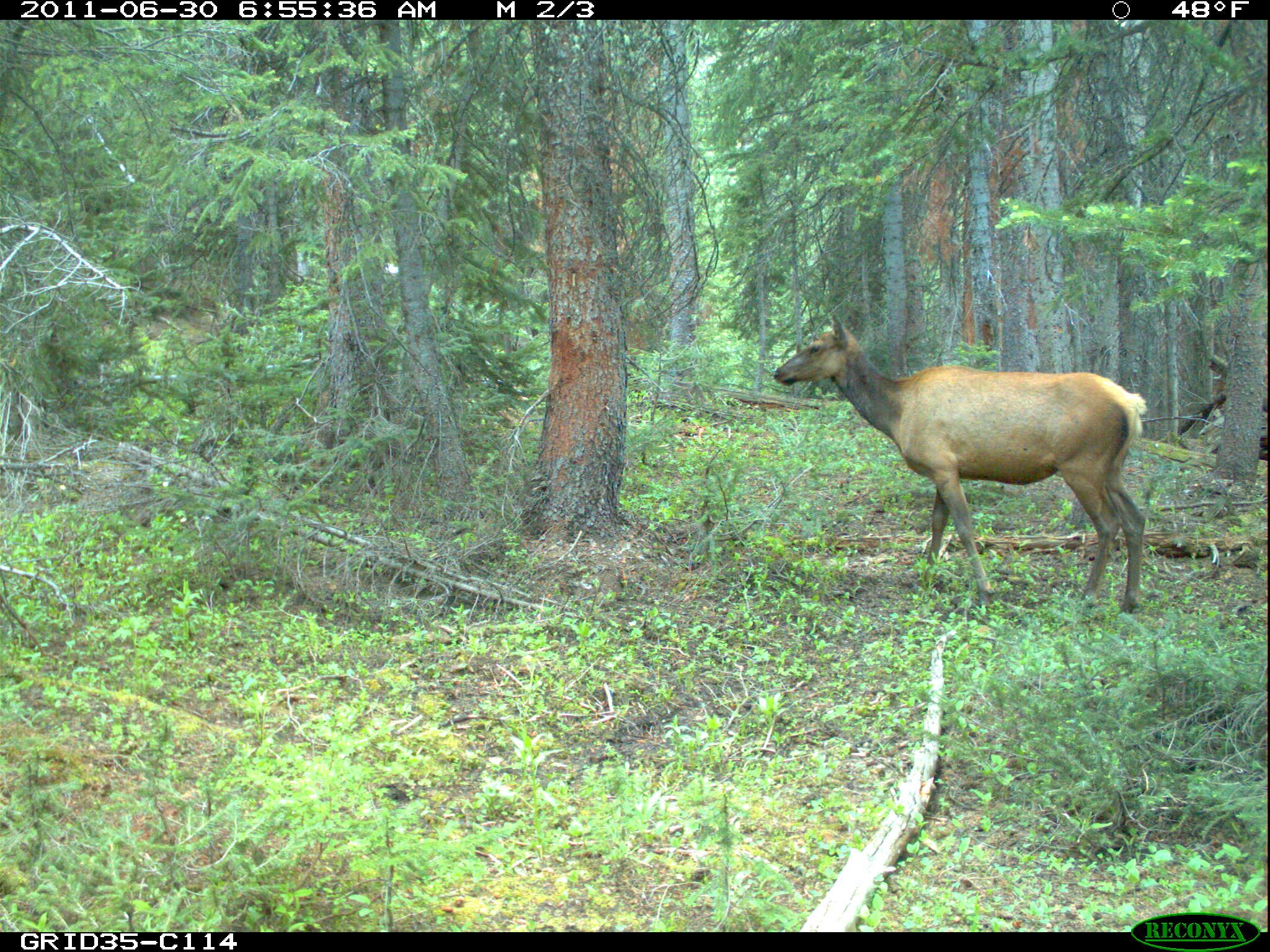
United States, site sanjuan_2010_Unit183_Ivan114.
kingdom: Animalia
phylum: Chordata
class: Mammalia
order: Artiodactyla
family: Cervidae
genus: Cervus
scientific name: Cervus elaphus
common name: red deer